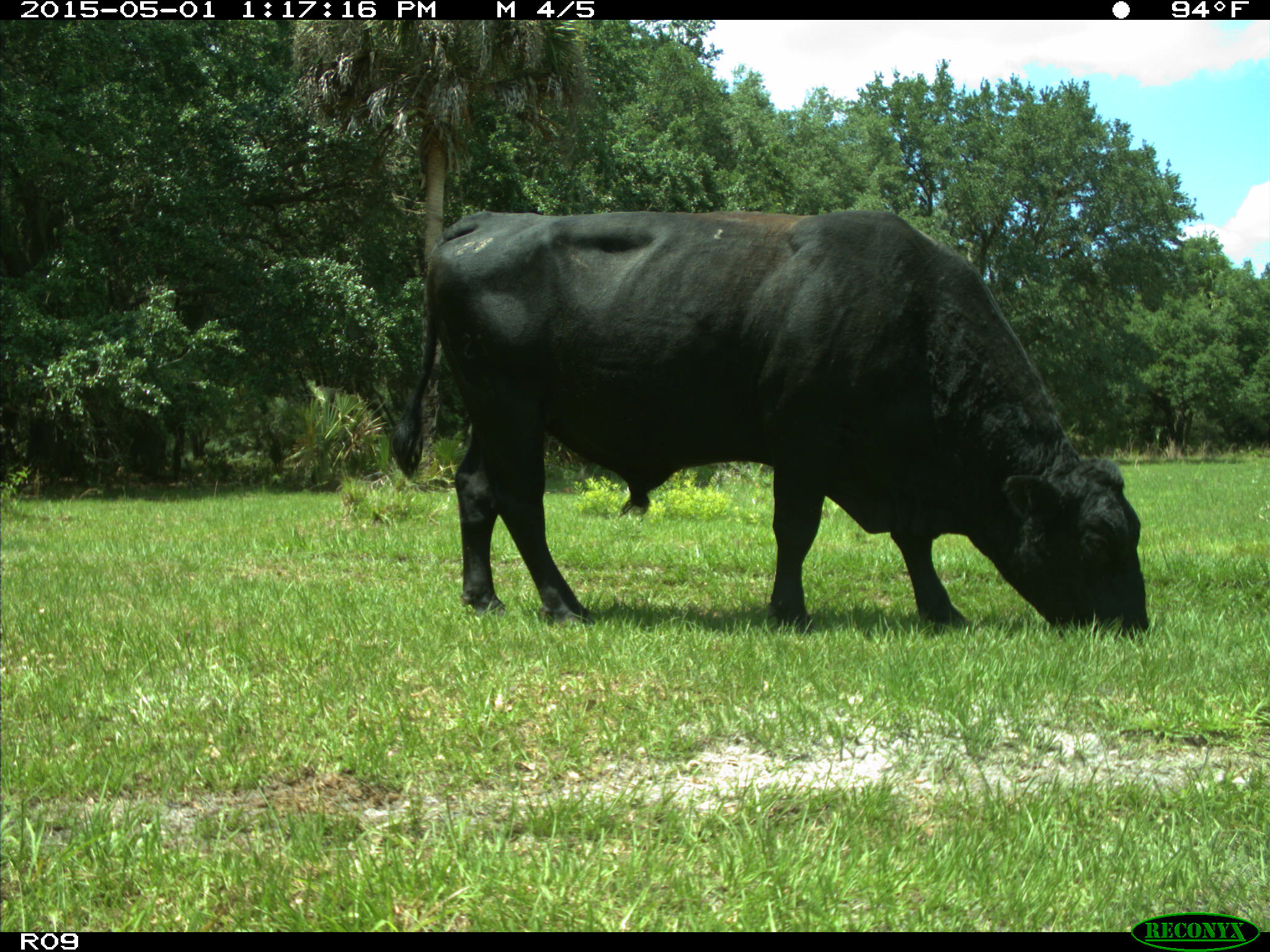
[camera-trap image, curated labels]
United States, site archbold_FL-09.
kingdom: Animalia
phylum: Chordata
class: Mammalia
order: Artiodactyla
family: Bovidae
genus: Bos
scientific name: Bos taurus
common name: domestic cow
Bos taurus (domestic cow).